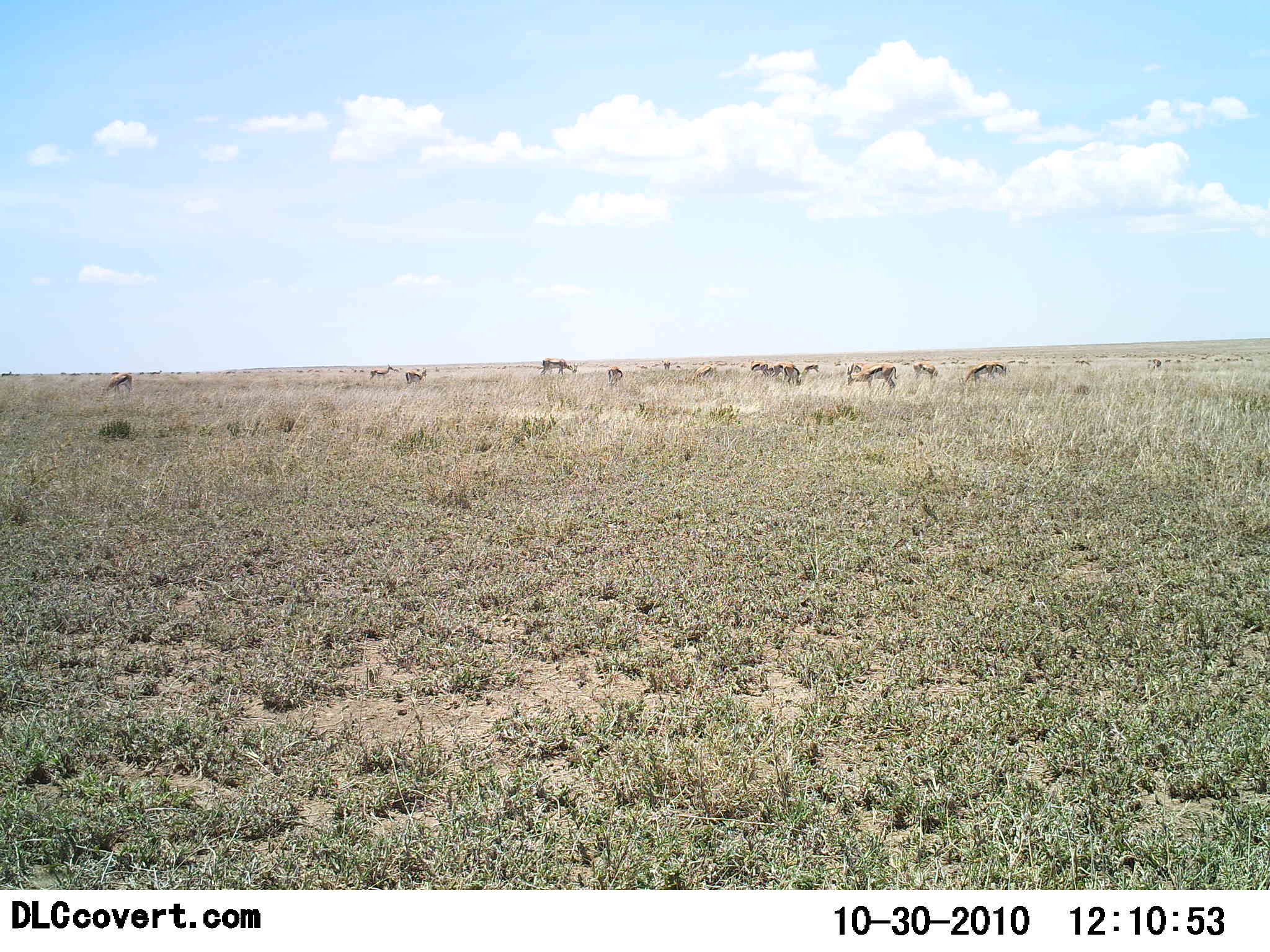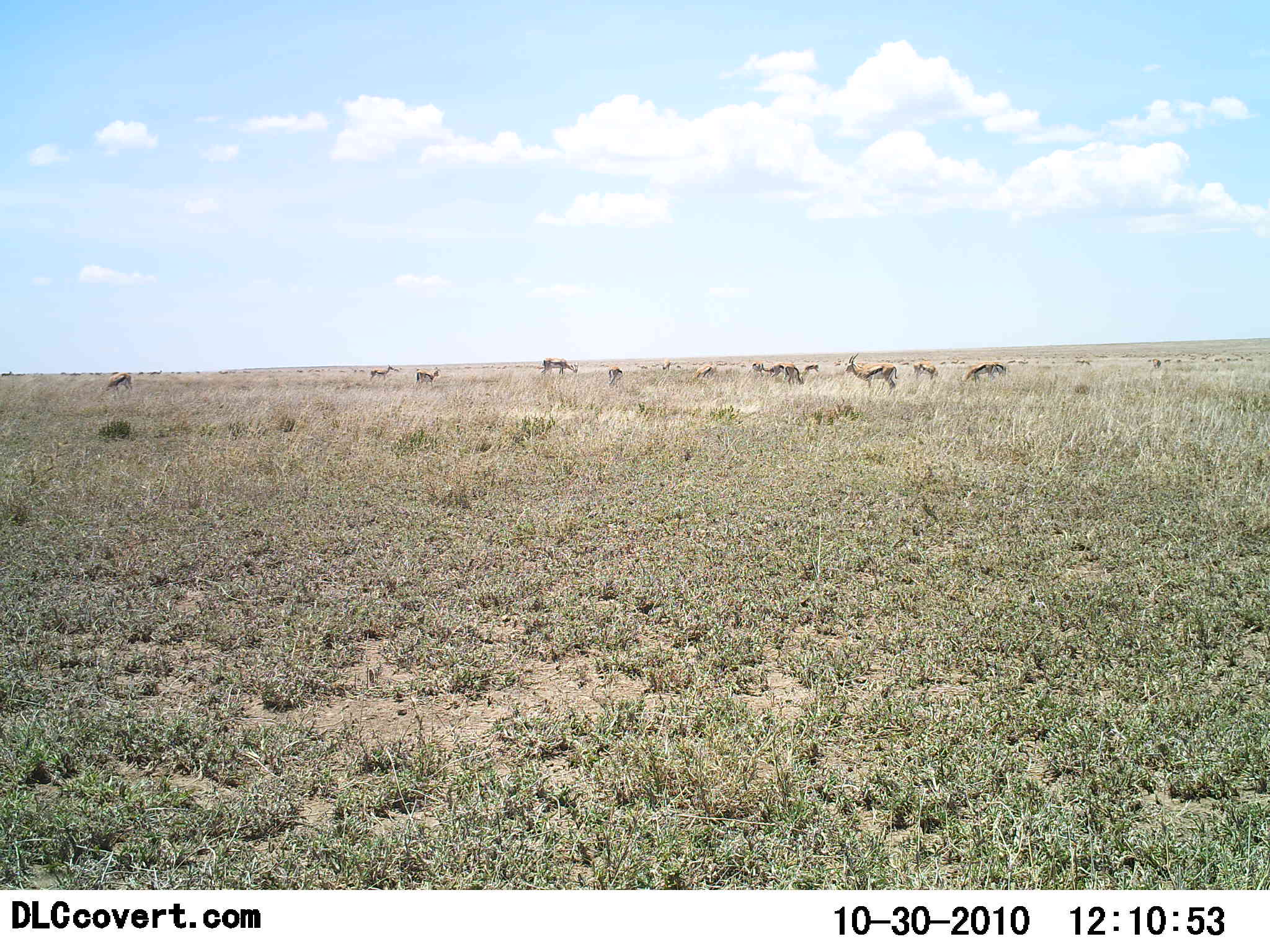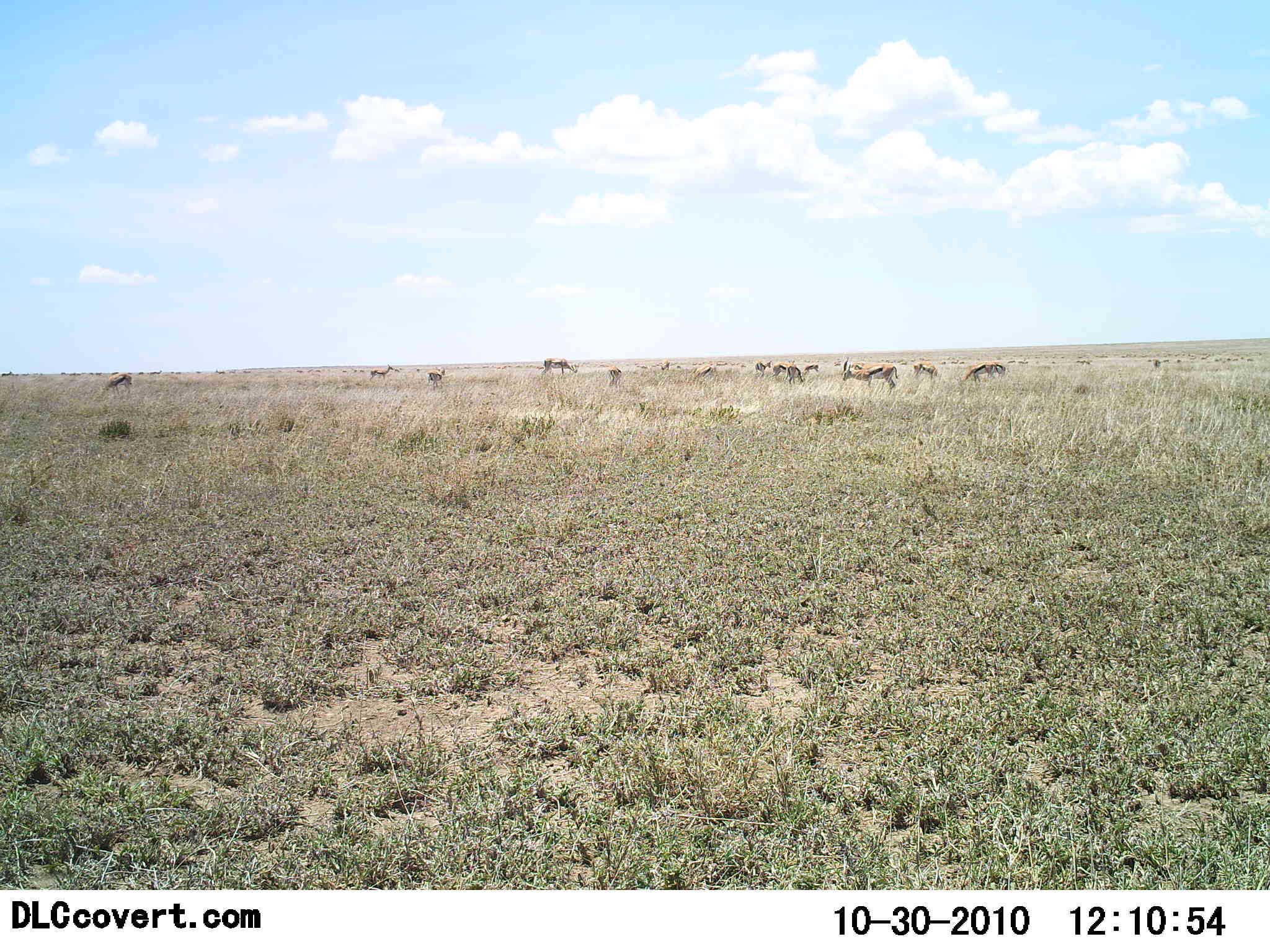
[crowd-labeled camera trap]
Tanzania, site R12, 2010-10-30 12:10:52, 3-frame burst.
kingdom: Animalia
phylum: Chordata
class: Mammalia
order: Artiodactyla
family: Bovidae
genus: Eudorcas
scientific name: Eudorcas thomsonii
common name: thomson's gazelle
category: gazellethomsons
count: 11-50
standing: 69%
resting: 12%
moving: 25%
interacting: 0%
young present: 0%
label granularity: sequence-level